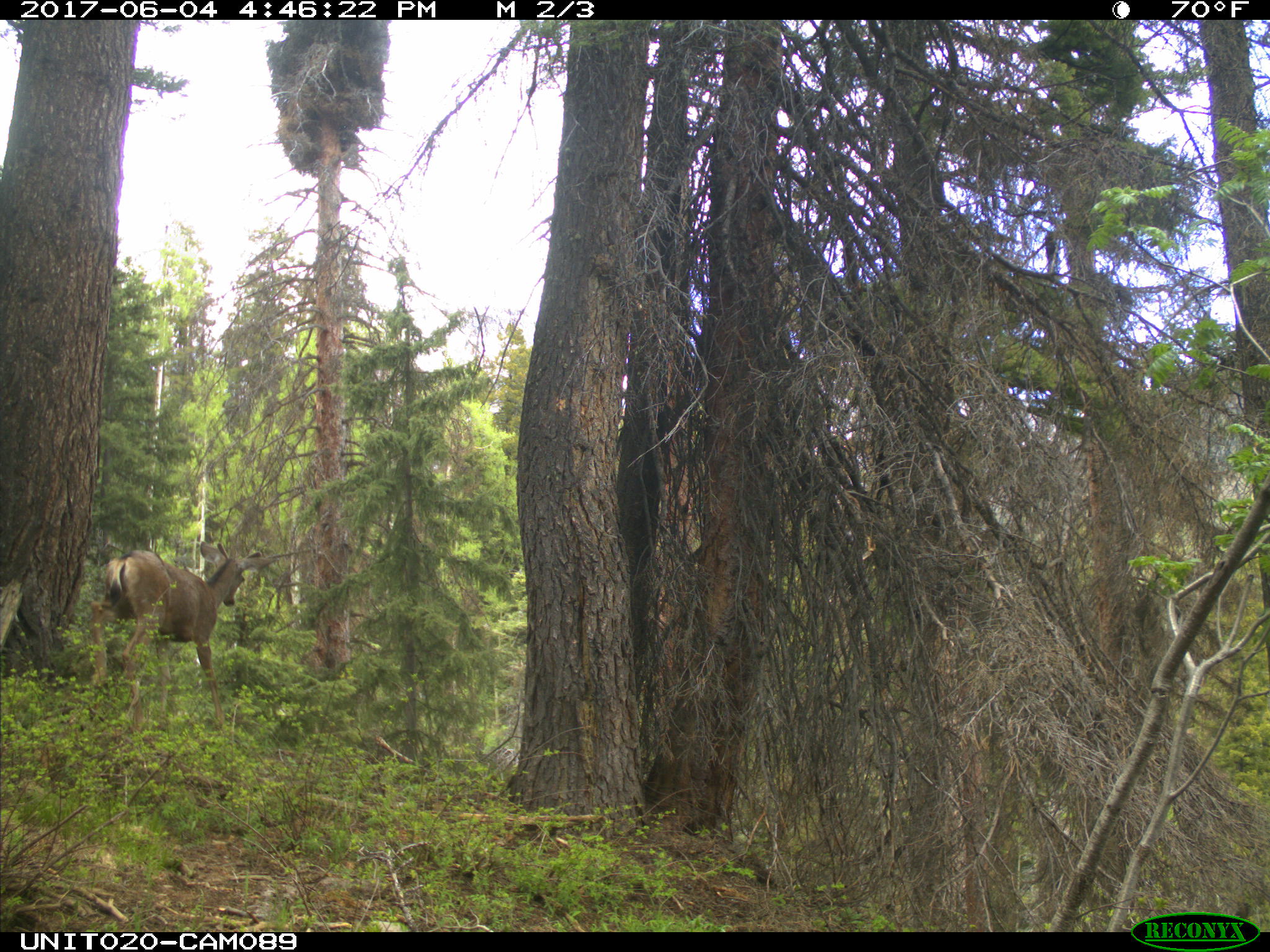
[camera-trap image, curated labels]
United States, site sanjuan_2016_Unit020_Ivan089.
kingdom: Animalia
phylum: Chordata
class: Mammalia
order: Artiodactyla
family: Cervidae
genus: Odocoileus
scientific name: Odocoileus hemionus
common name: mule deer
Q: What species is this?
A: Odocoileus hemionus (mule deer).